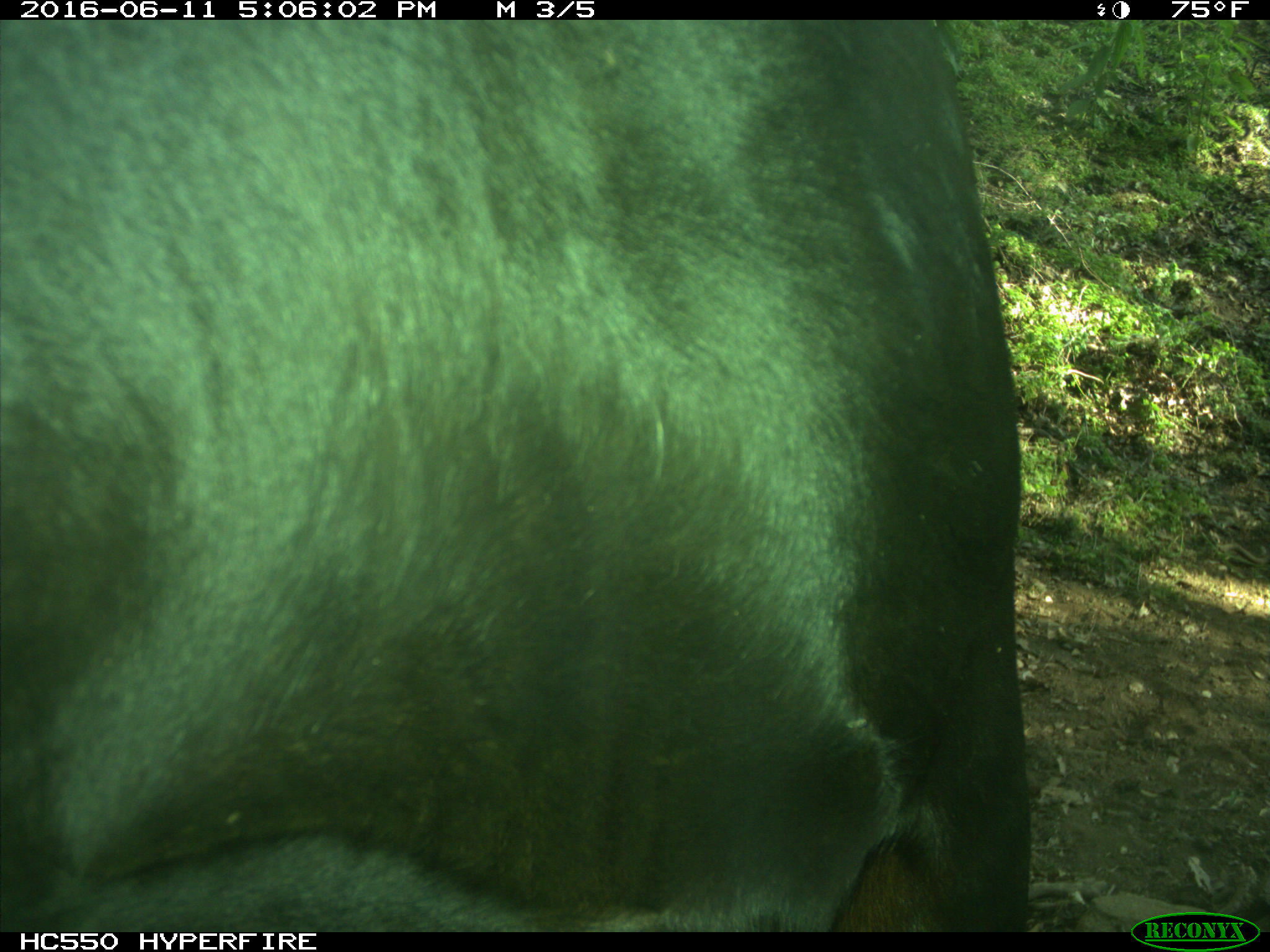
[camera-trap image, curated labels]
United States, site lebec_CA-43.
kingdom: Animalia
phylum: Chordata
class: Mammalia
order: Artiodactyla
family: Bovidae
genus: Bos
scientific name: Bos taurus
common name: domestic cow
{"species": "Bos taurus (domestic cow)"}